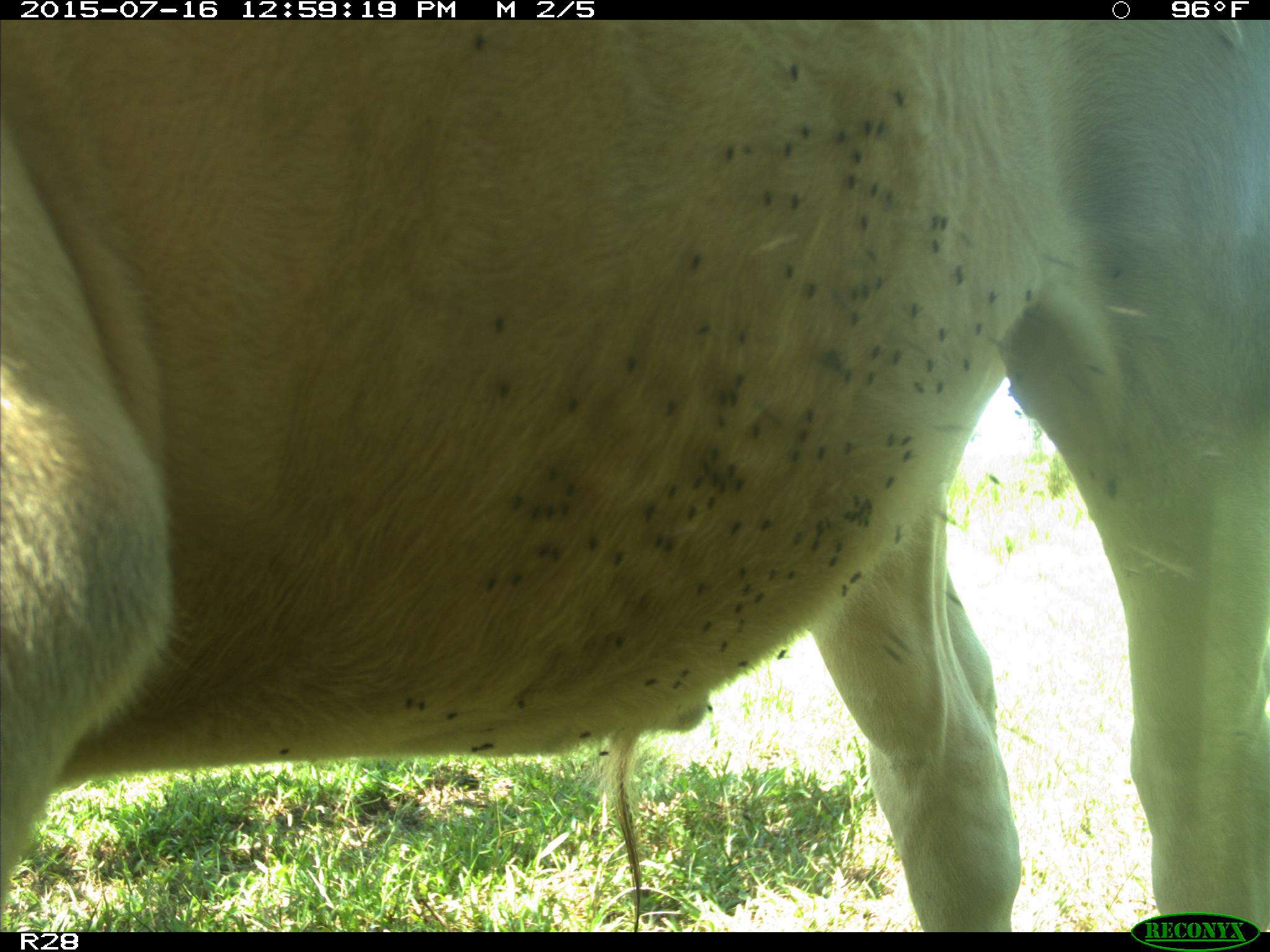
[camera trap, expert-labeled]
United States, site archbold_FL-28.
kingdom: Animalia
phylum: Chordata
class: Mammalia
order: Artiodactyla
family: Bovidae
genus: Bos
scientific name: Bos taurus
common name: domestic cow